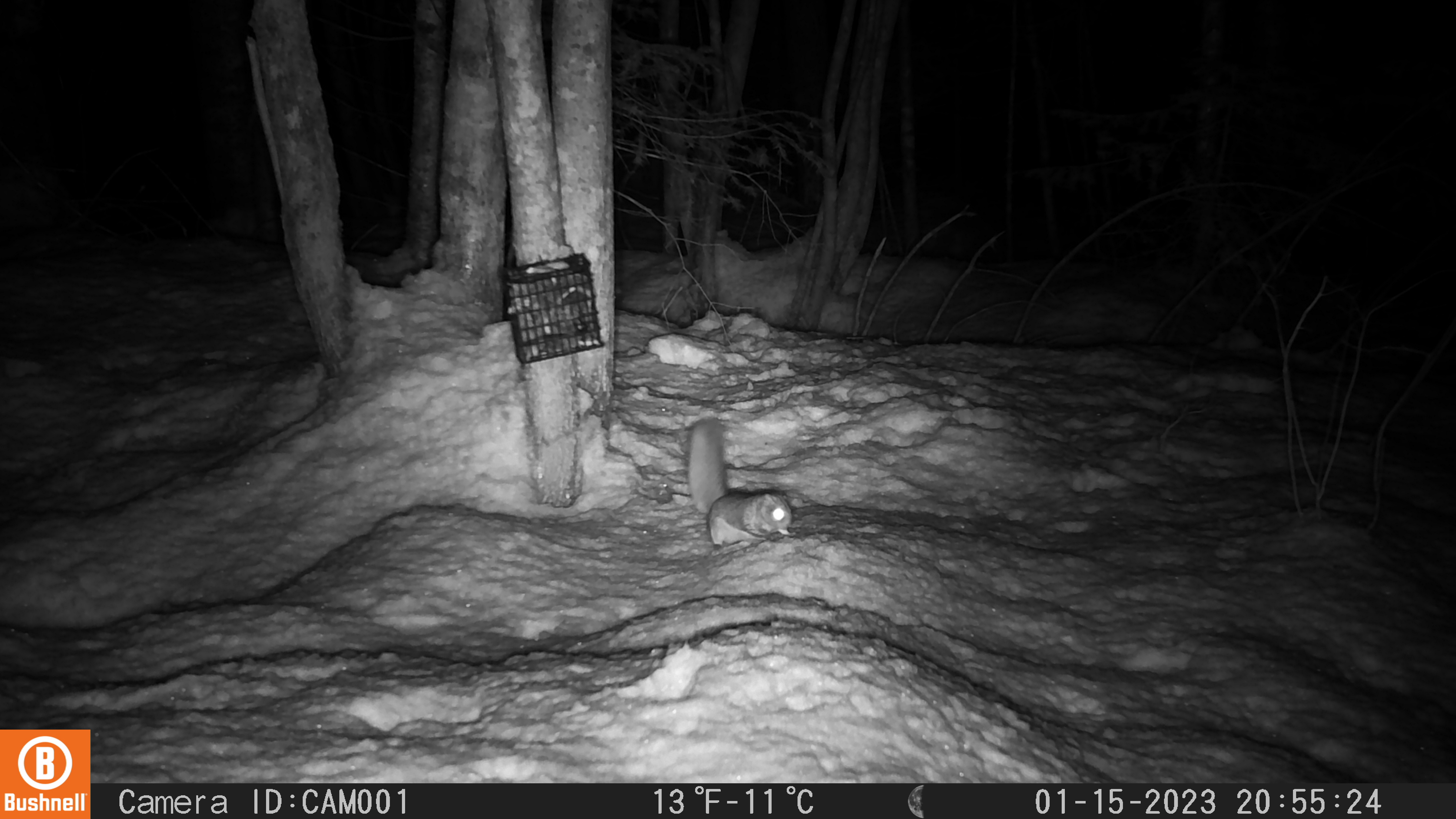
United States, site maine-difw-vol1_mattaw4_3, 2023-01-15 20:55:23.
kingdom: Animalia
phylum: Chordata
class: Mammalia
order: Rodentia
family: Sciuridae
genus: Glaucomys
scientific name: Glaucomys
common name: flying squirrel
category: flying squirrel sp.